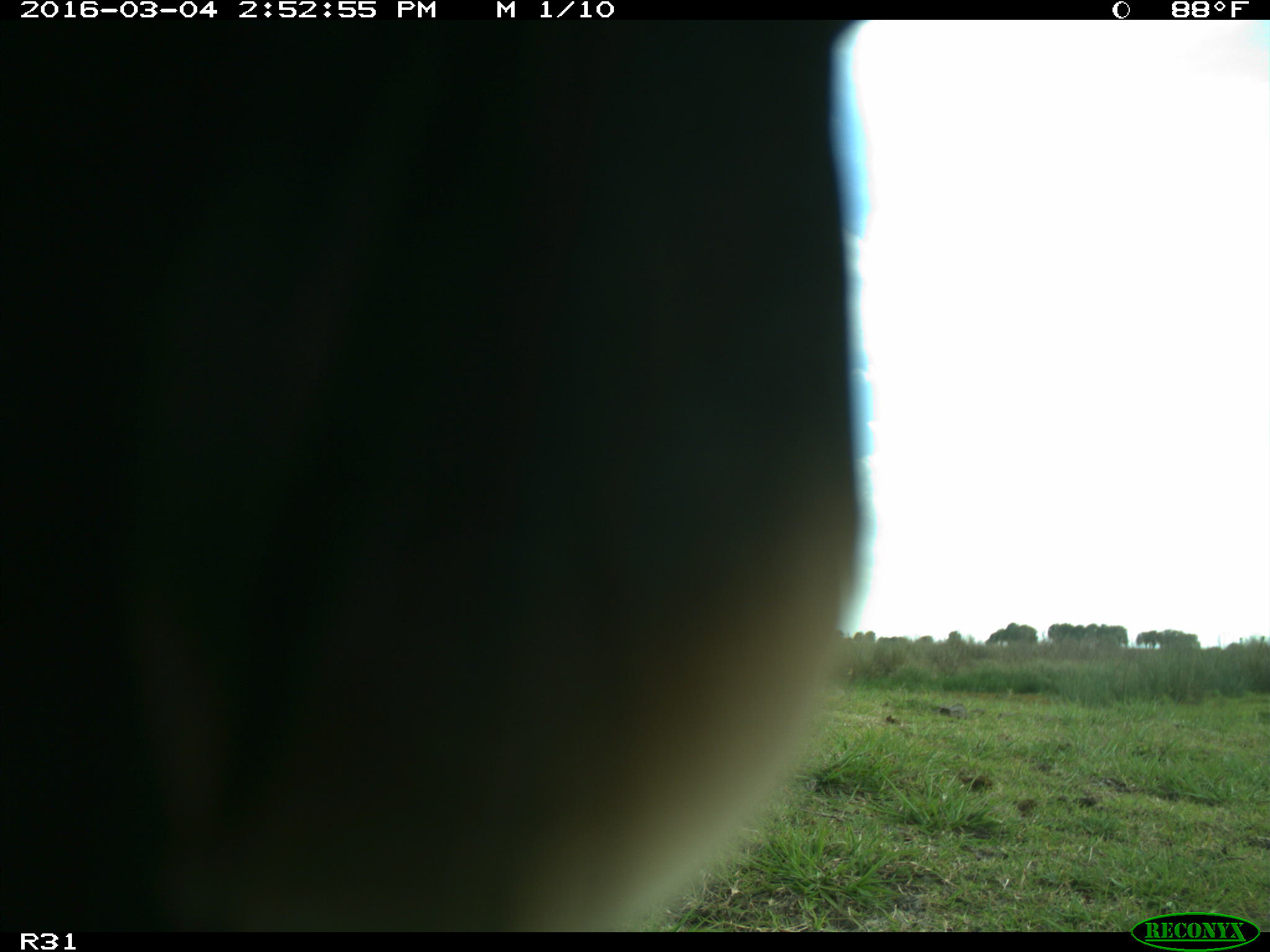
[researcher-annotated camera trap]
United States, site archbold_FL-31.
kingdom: Animalia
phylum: Chordata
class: Aves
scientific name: Aves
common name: birds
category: unidentified bird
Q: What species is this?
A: Unidentified bird (birds) (Aves).